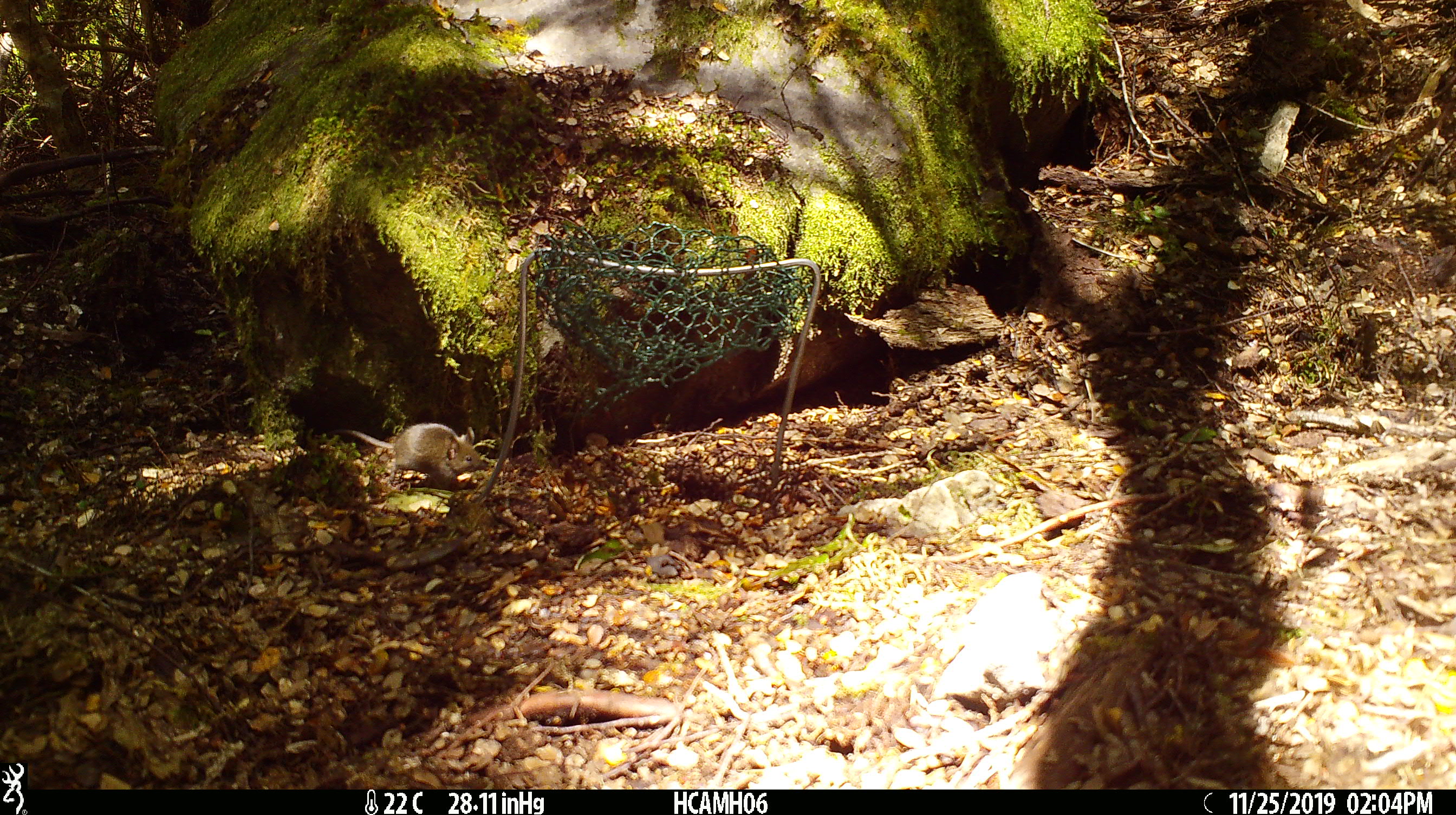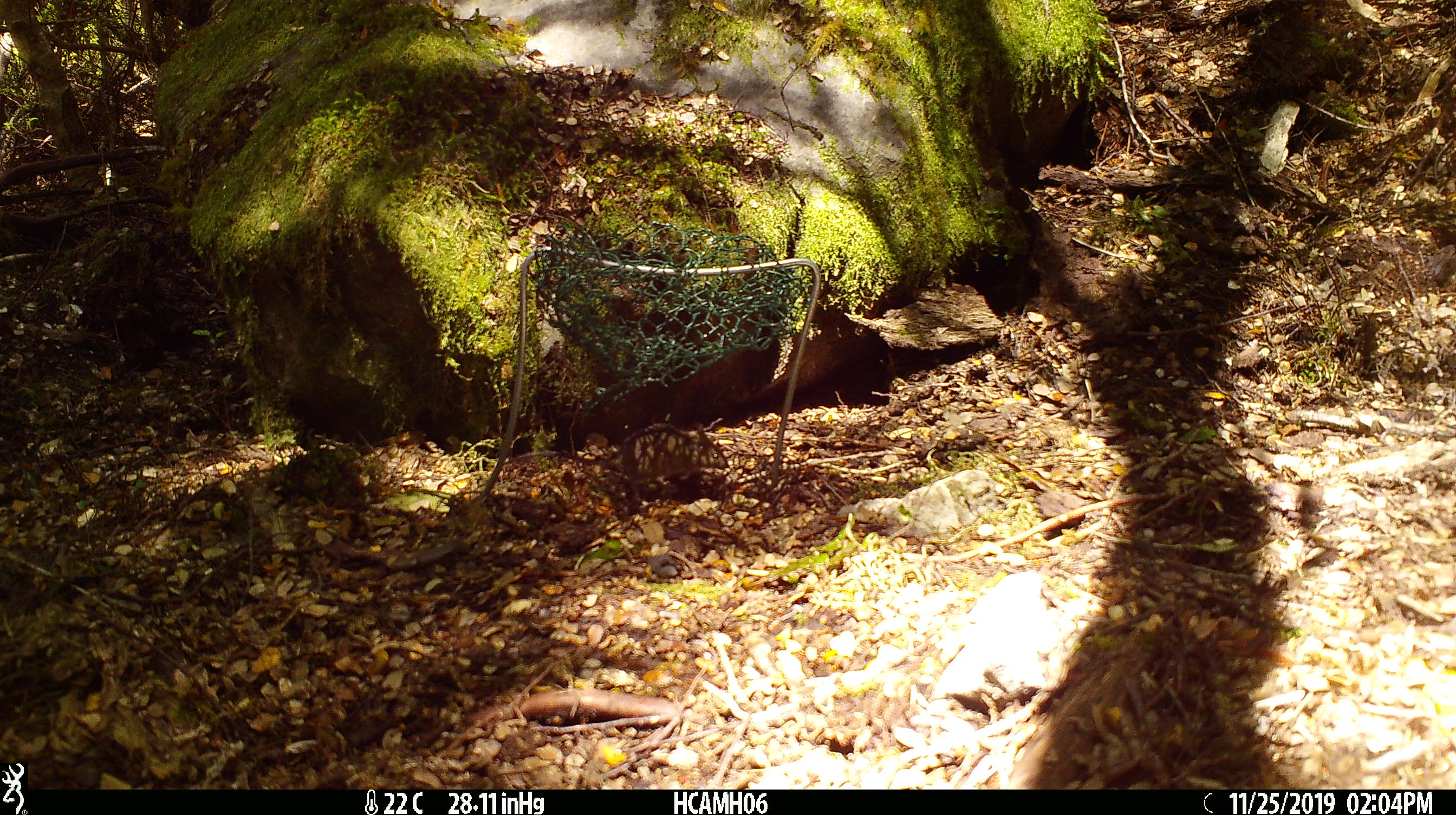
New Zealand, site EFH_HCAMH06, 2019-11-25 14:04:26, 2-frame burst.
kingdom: Animalia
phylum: Chordata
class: Mammalia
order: Rodentia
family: Muridae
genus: Mus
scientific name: Mus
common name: mouse